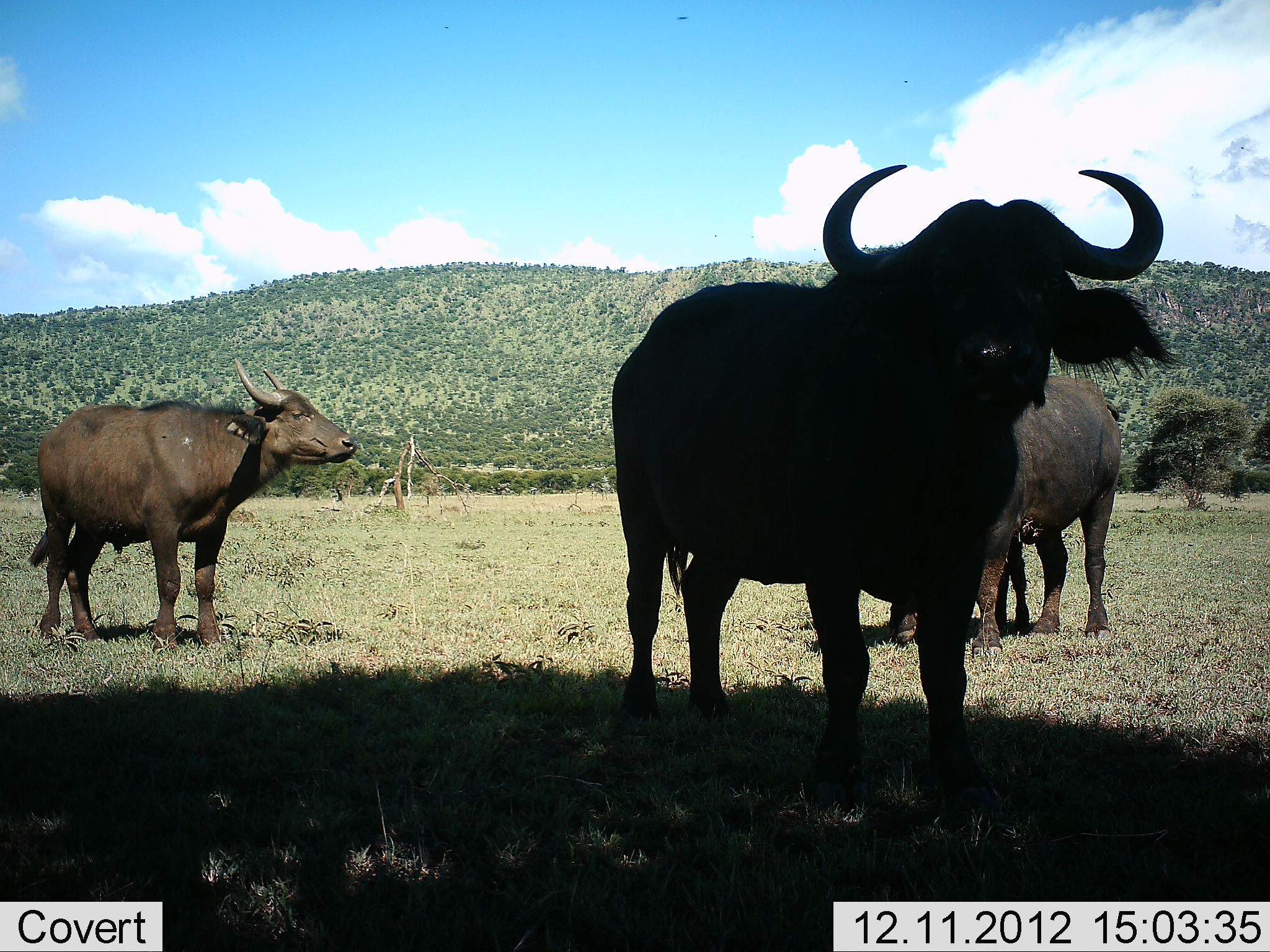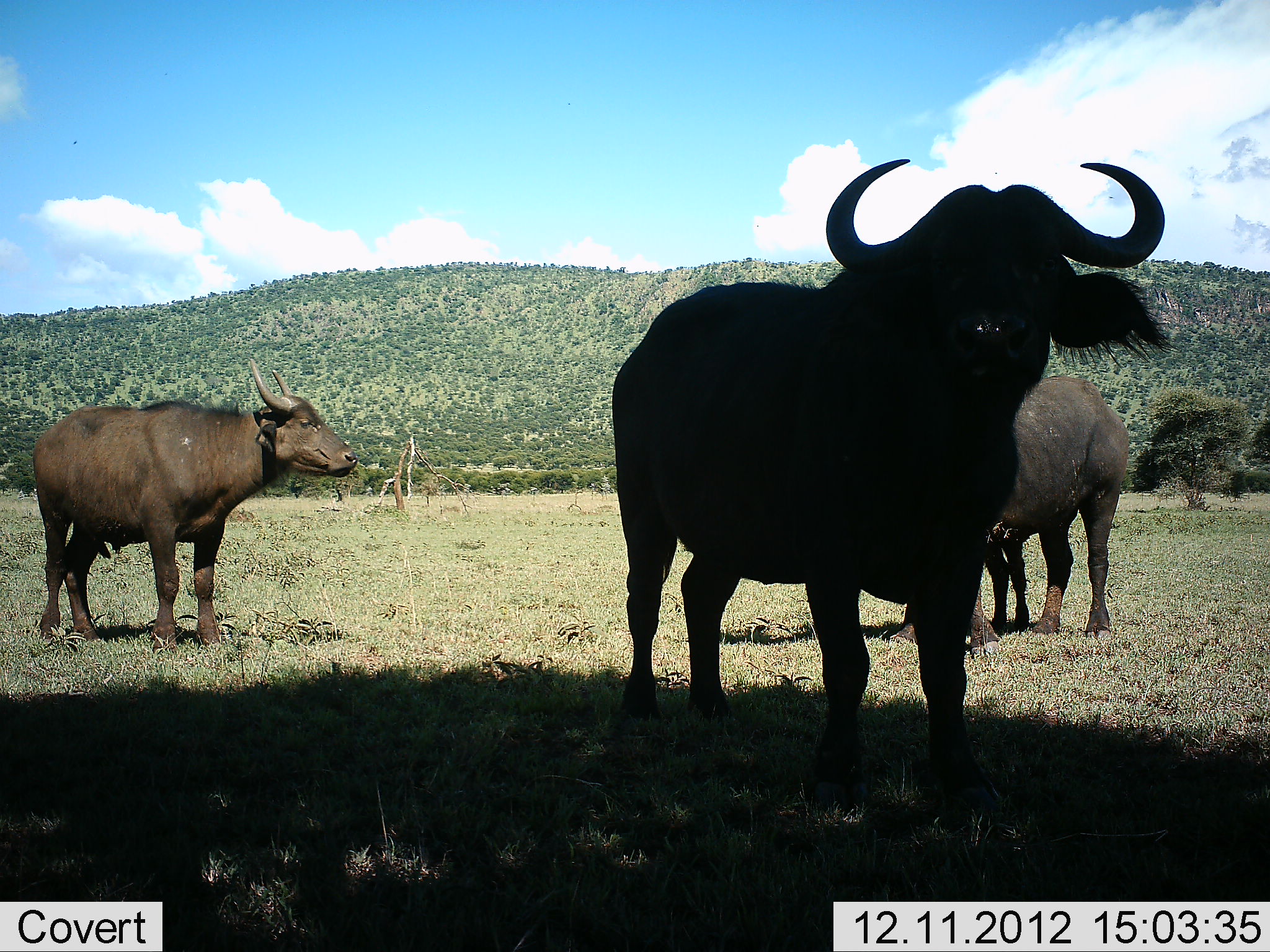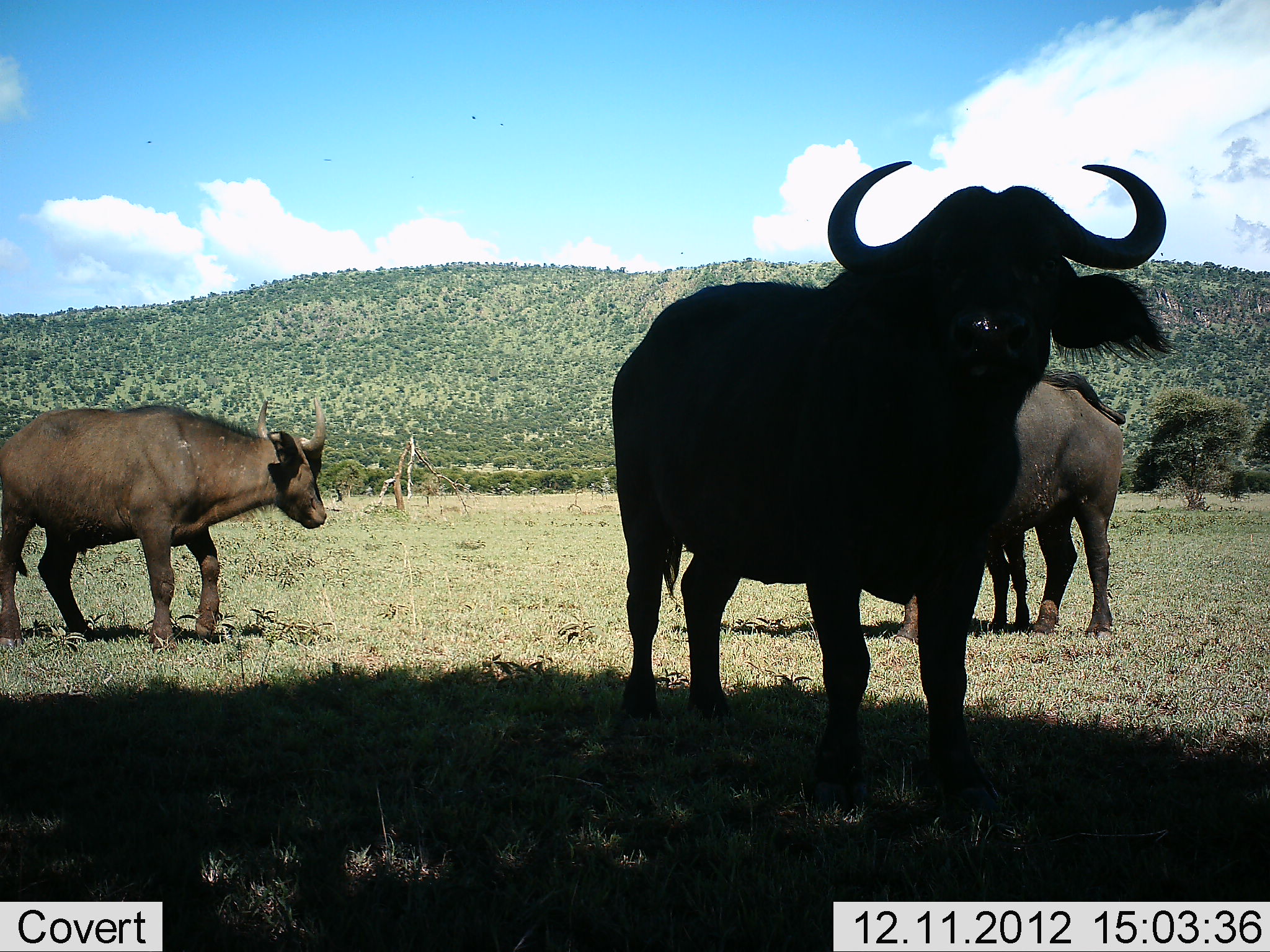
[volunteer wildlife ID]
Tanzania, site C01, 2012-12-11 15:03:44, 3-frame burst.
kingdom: Animalia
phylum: Chordata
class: Mammalia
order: Artiodactyla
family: Bovidae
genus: Syncerus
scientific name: Syncerus caffer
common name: cape buffalo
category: buffalo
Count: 3.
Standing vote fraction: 100%.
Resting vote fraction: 0%.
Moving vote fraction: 0%.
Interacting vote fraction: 0%.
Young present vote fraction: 24%.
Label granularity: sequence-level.